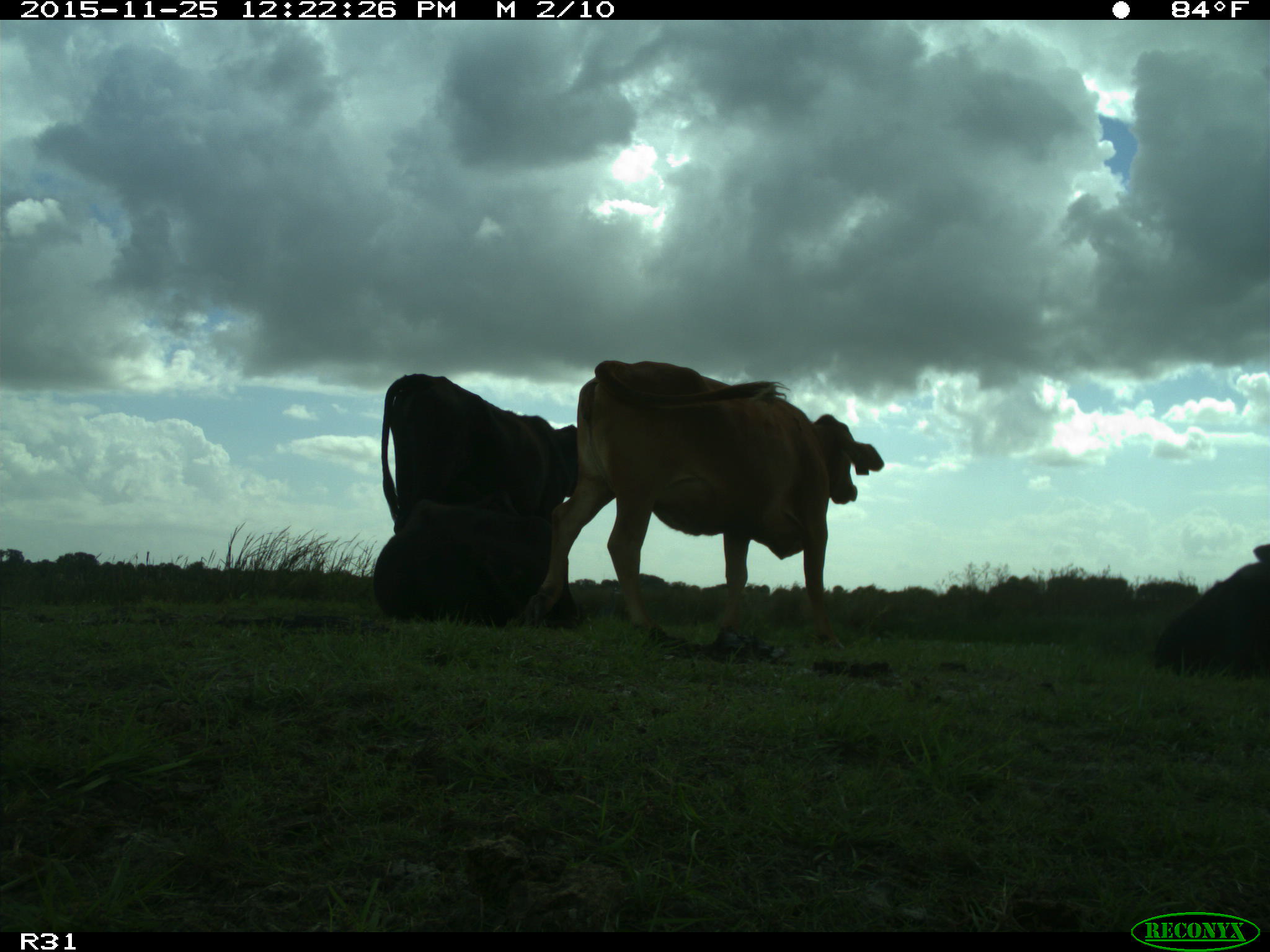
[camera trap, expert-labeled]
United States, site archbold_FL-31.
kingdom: Animalia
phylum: Chordata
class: Mammalia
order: Artiodactyla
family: Bovidae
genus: Bos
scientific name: Bos taurus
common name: domestic cow